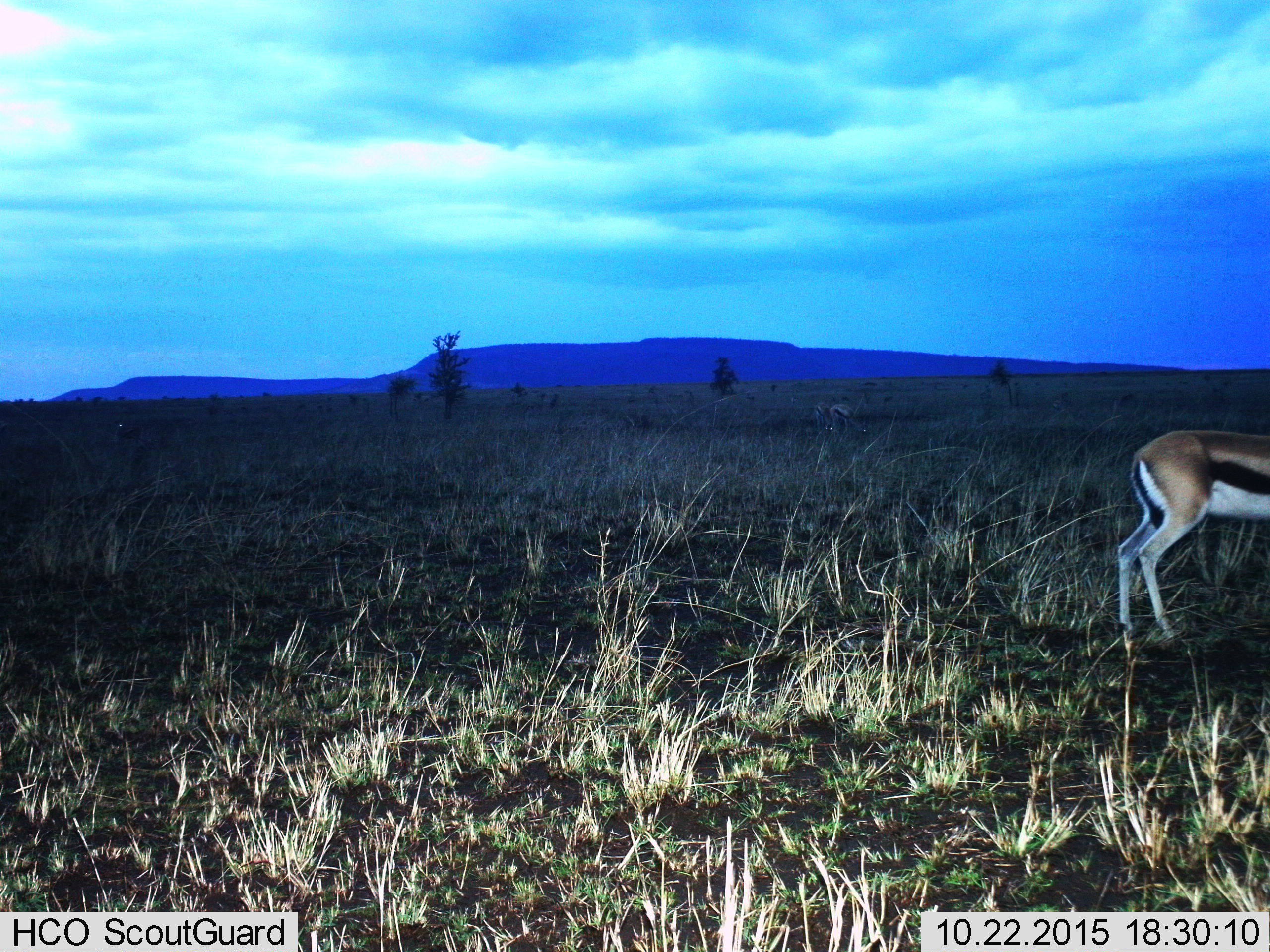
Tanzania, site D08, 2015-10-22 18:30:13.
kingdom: Animalia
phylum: Chordata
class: Mammalia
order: Artiodactyla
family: Bovidae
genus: Eudorcas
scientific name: Eudorcas thomsonii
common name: thomson's gazelle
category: gazellethomsons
Gazellethomsons (thomson's gazelle) (Eudorcas thomsonii), count 1. Behavior (volunteer vote fractions): standing 74%, resting 0%, moving 32%, interacting 5%. Young present (vote fraction): 5%. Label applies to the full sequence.